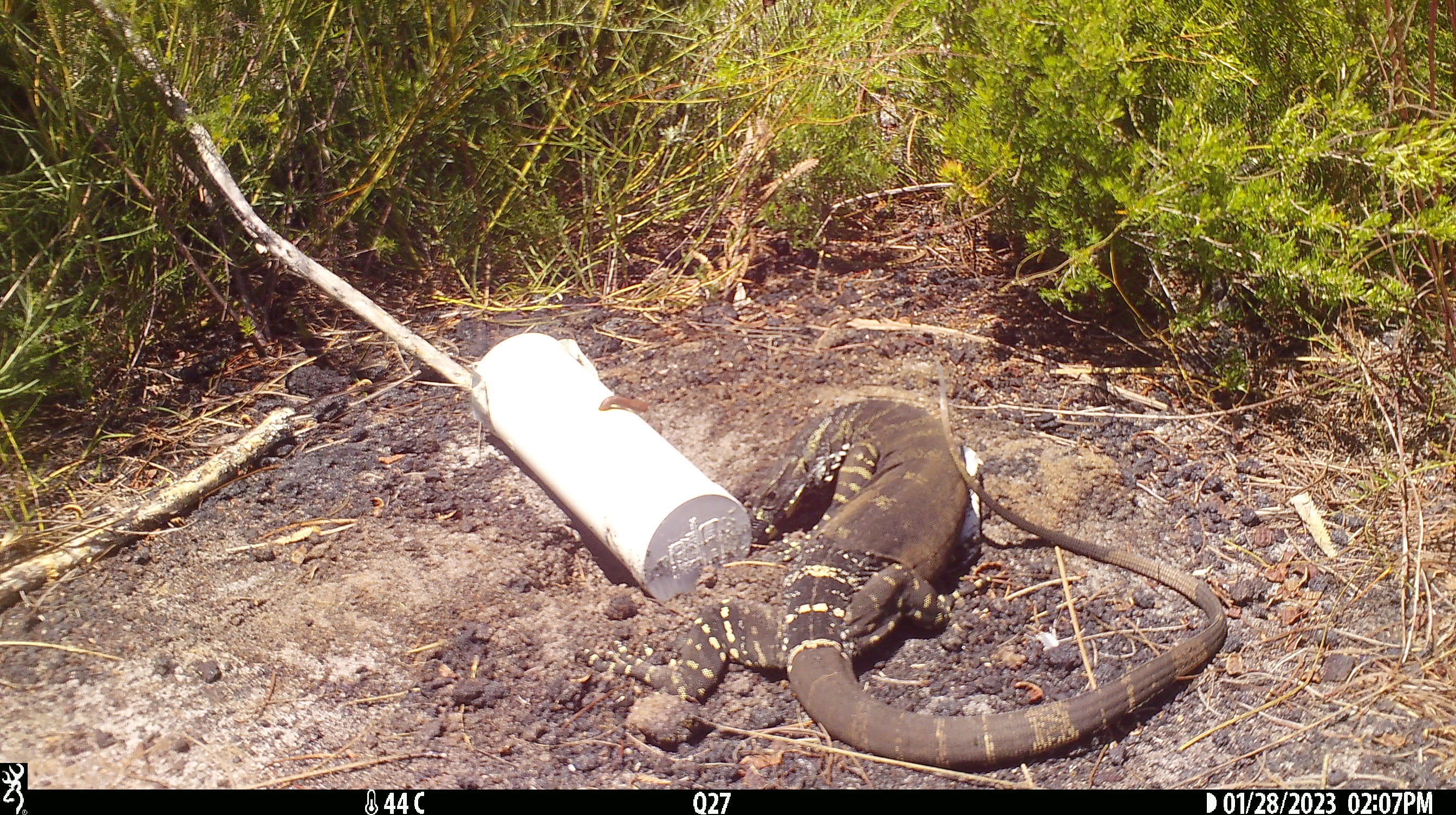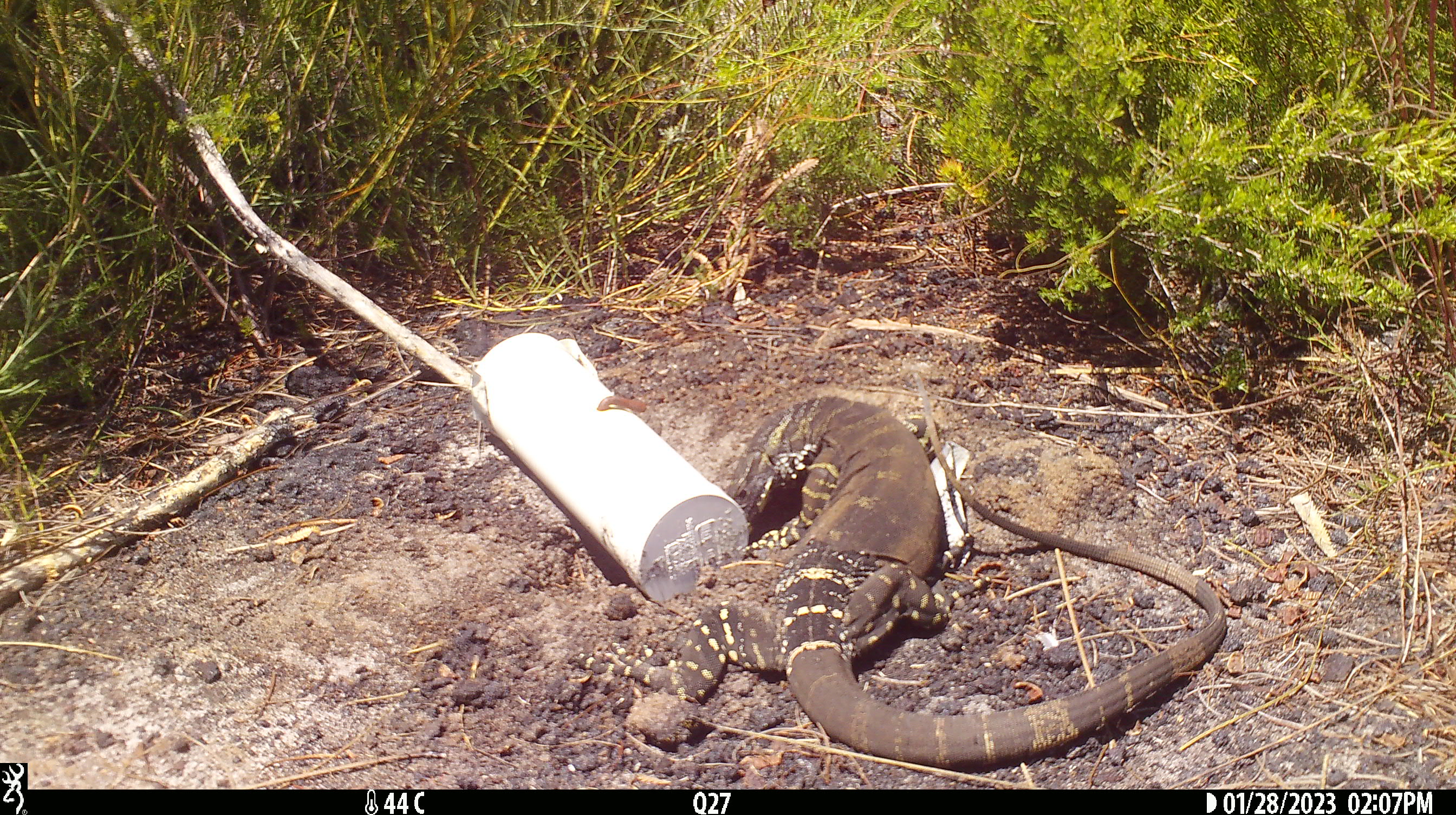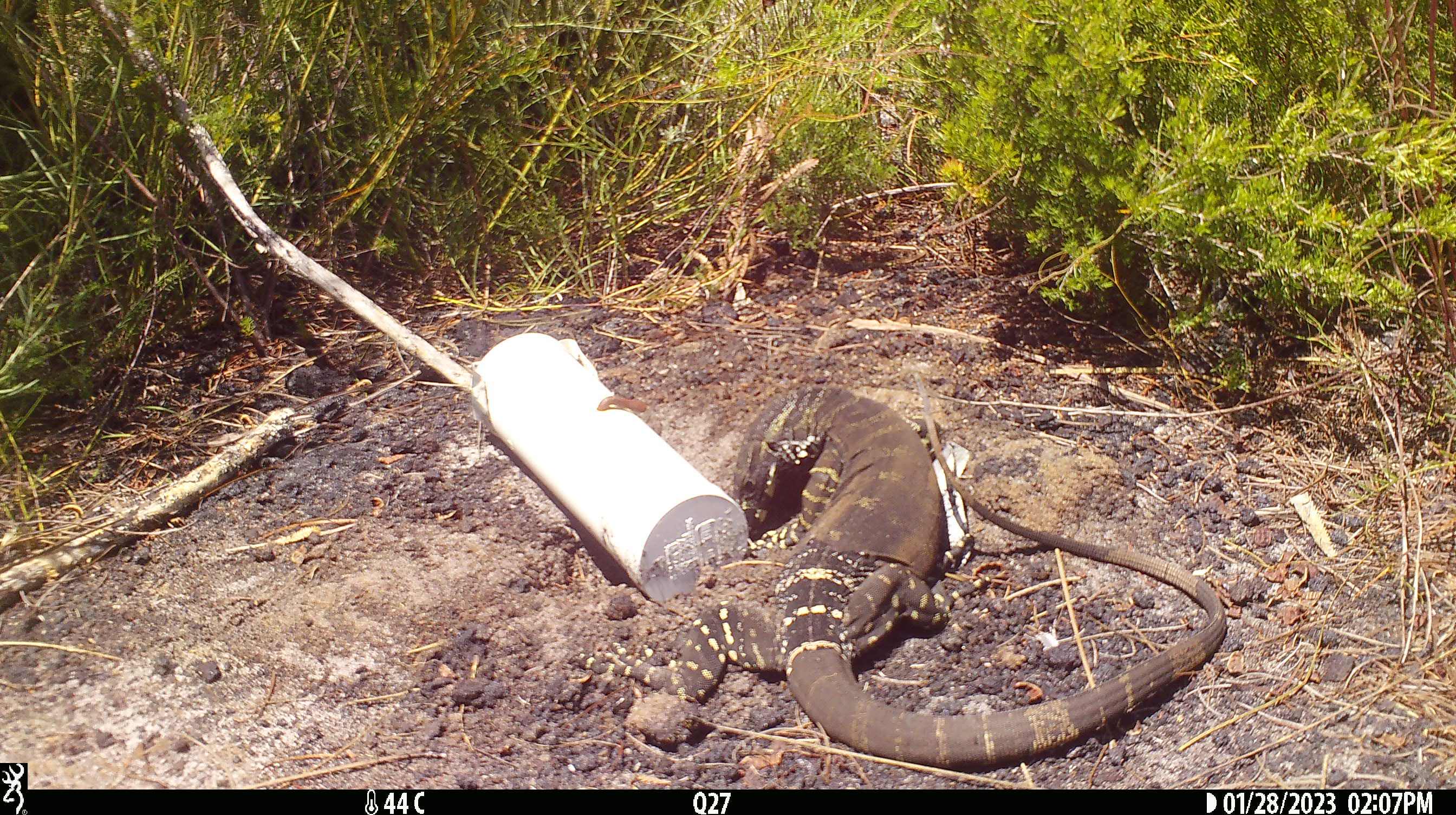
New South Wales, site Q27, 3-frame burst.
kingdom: Animalia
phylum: Chordata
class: Reptilia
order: Squamata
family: Varanidae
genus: Varanus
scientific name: Varanus varius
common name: lace monitor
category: goanna